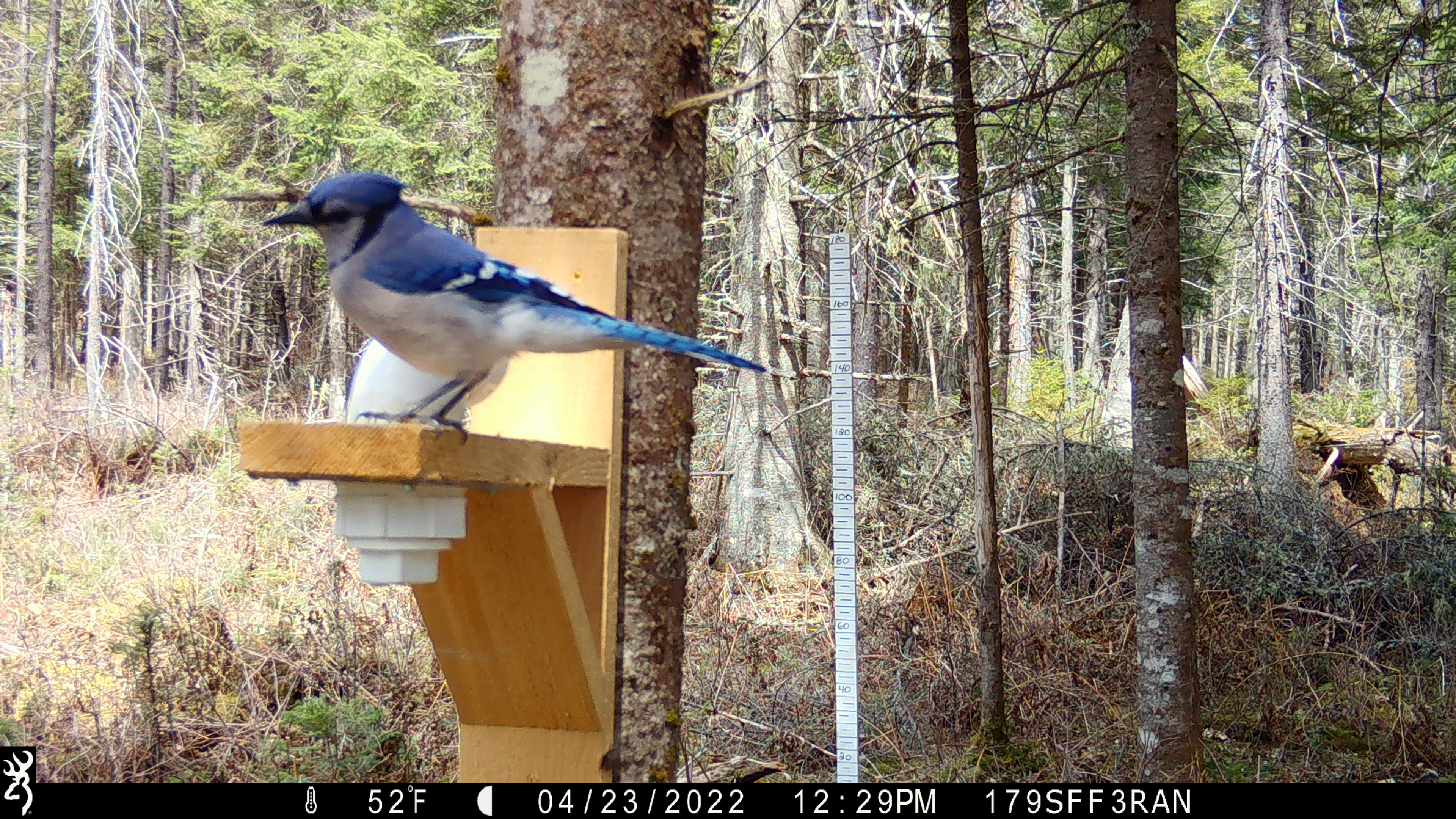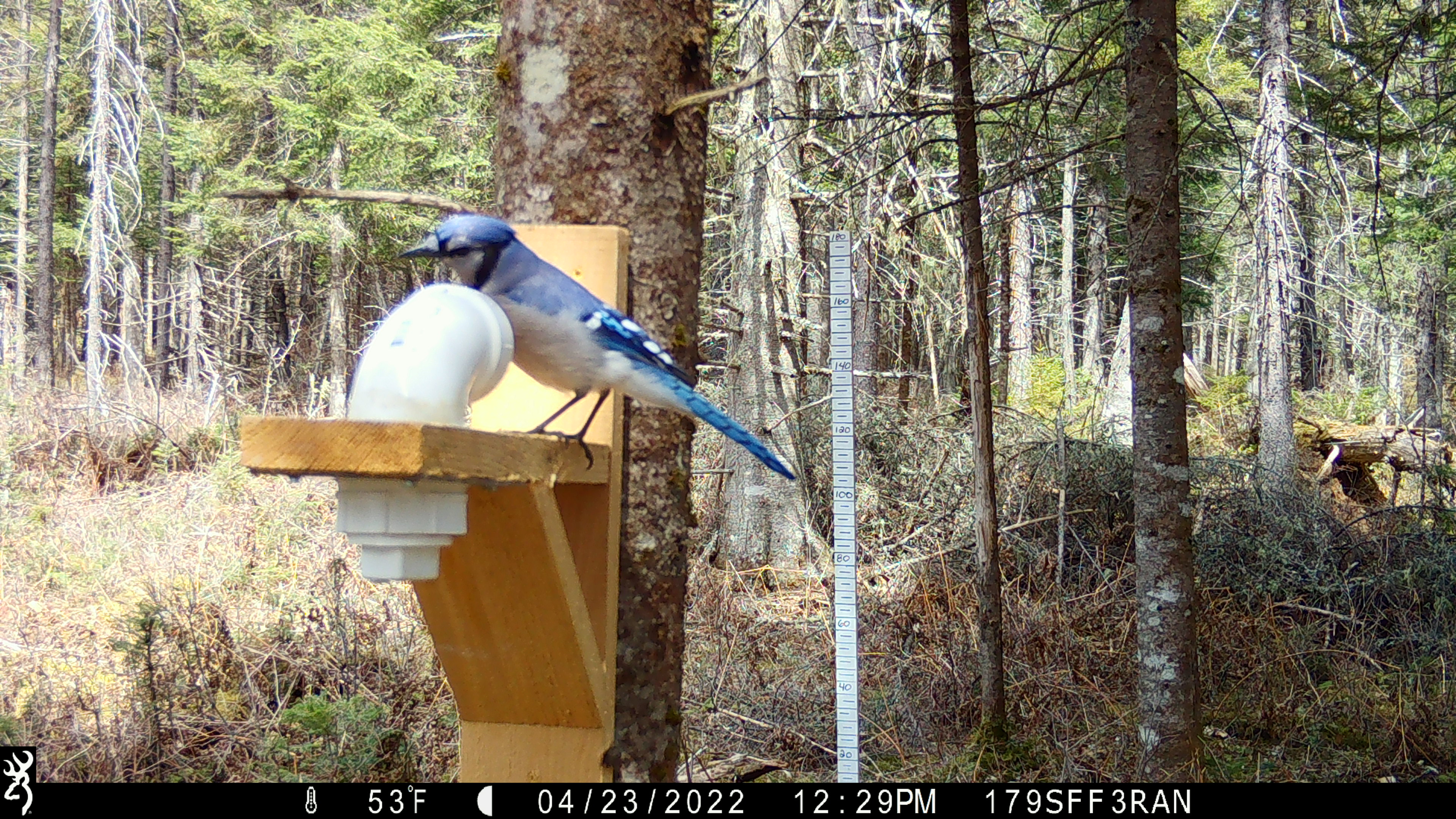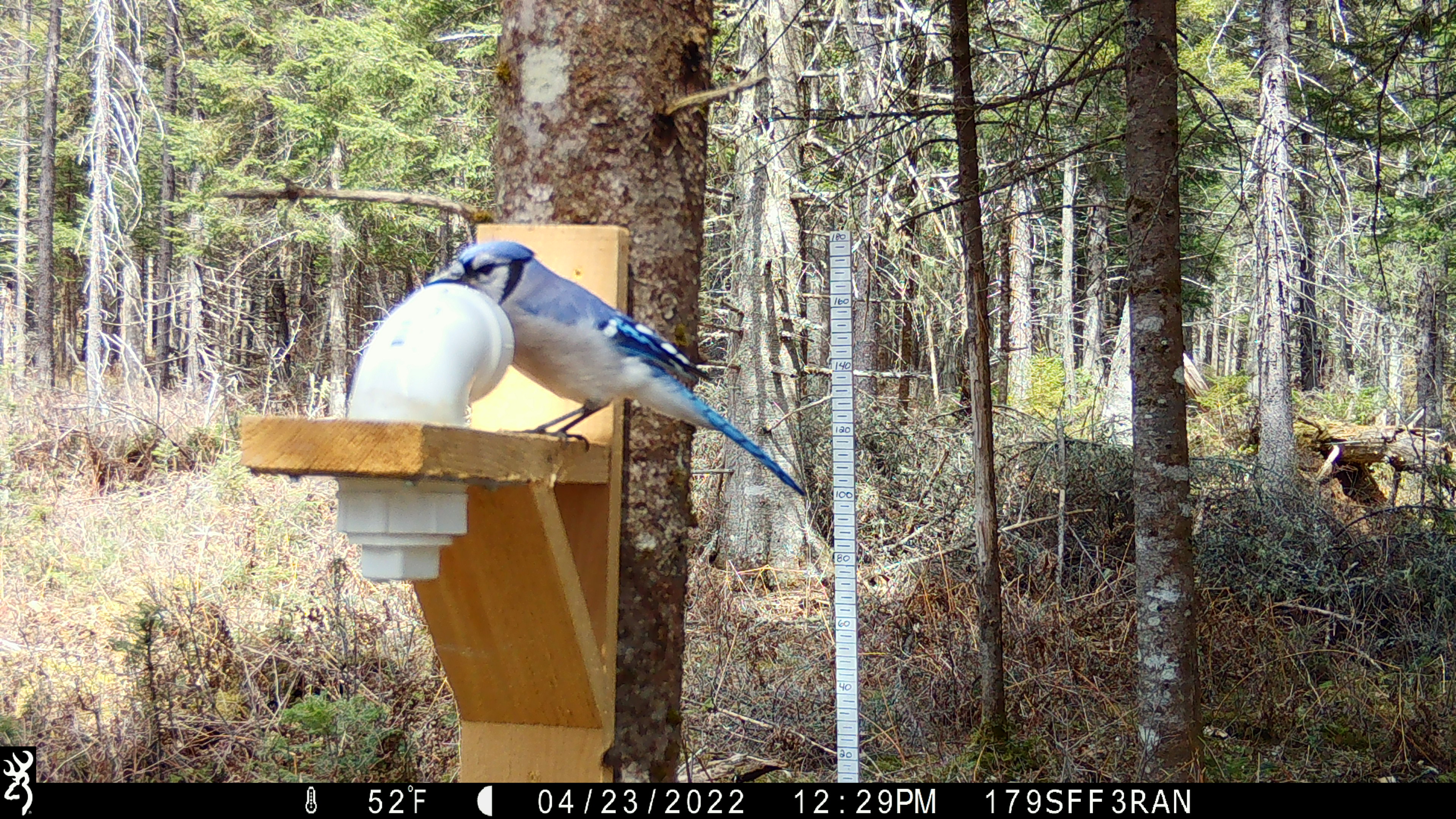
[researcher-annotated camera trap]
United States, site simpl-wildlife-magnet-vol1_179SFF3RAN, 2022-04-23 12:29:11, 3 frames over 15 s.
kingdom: Animalia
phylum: Chordata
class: Aves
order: Passeriformes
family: Corvidae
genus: Cyanocitta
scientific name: Cyanocitta cristata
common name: blue jay